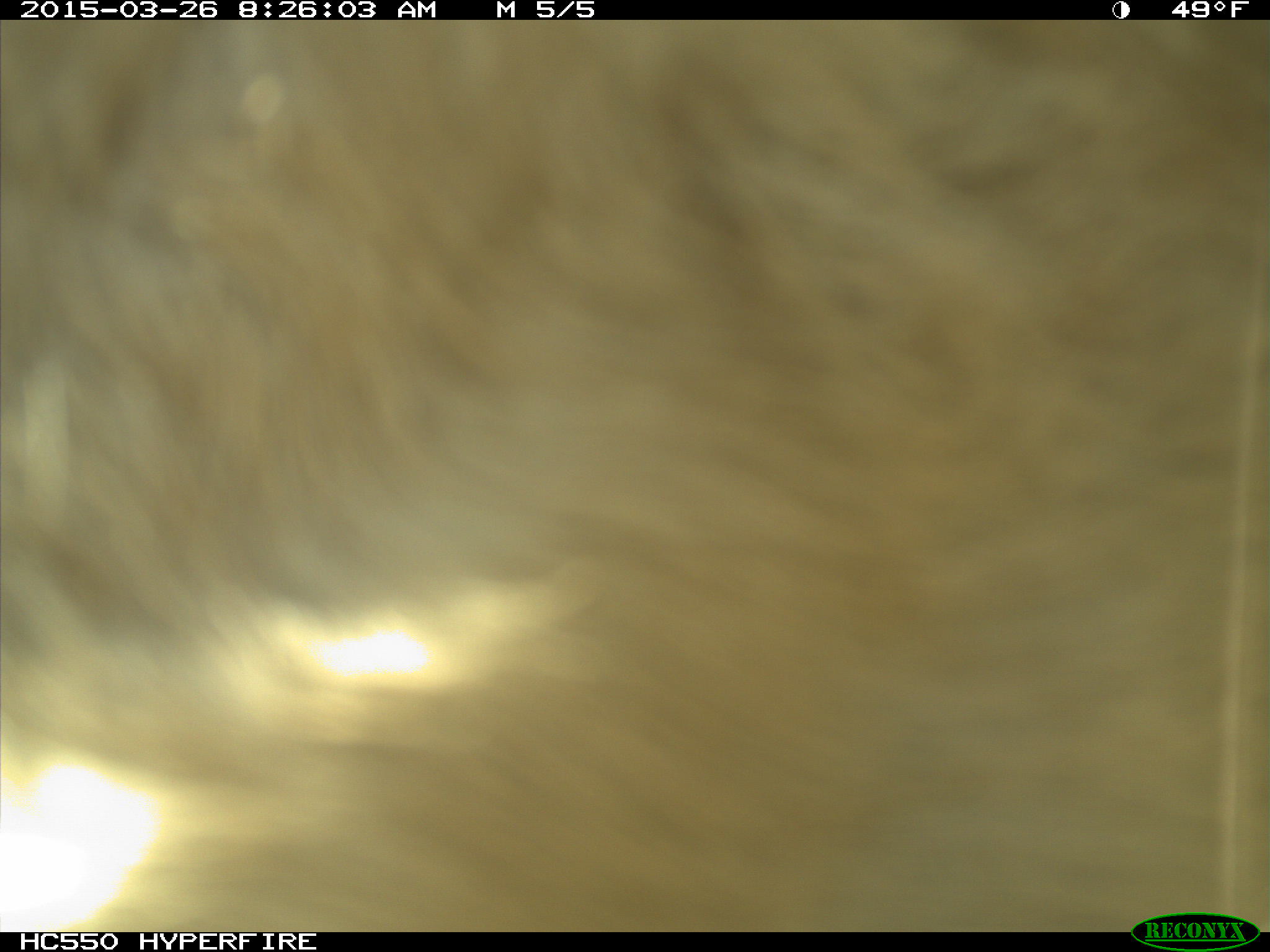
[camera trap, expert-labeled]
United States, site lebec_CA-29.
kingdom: Animalia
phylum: Chordata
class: Mammalia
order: Artiodactyla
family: Bovidae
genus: Bos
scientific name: Bos taurus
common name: domestic cow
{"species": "Bos taurus (domestic cow)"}